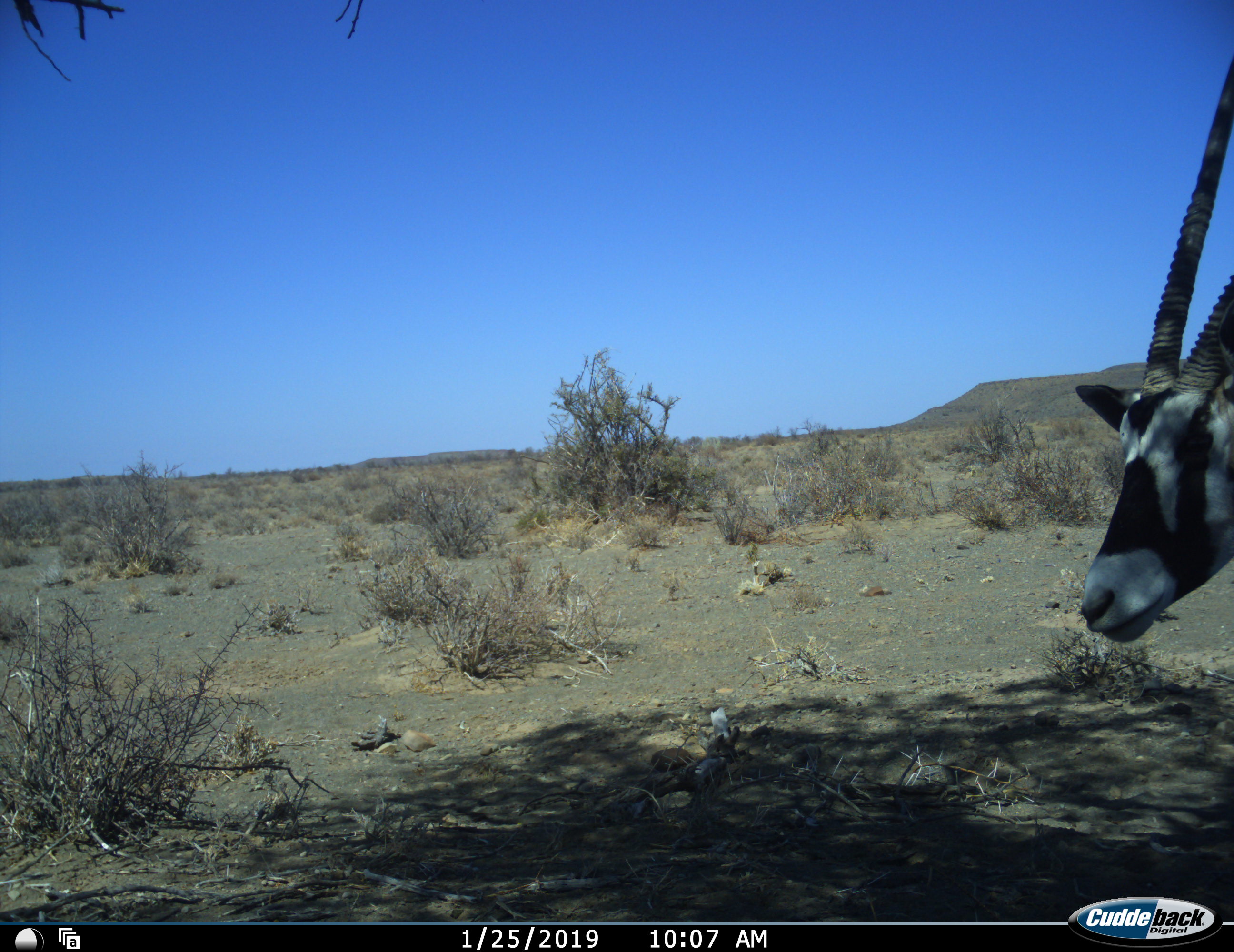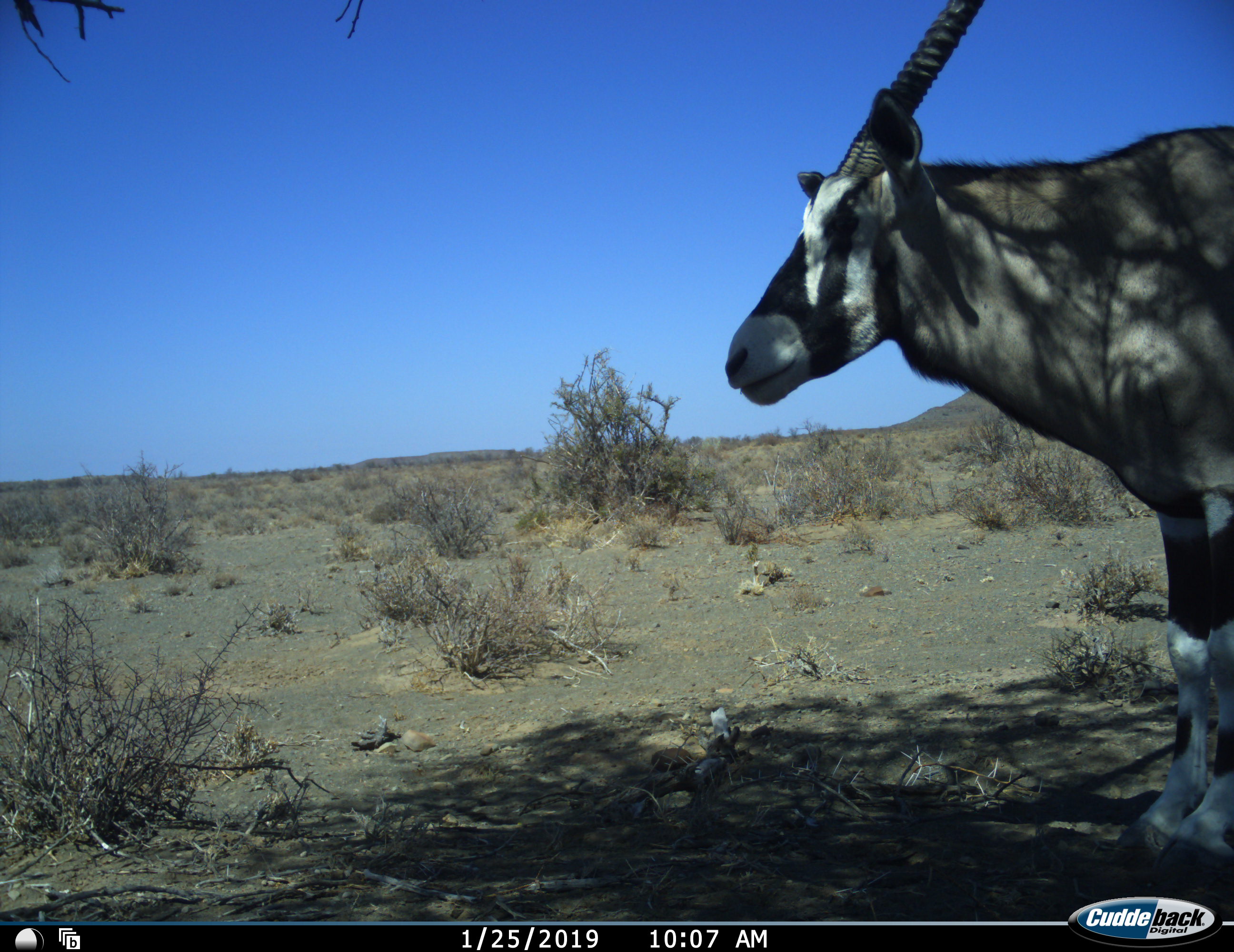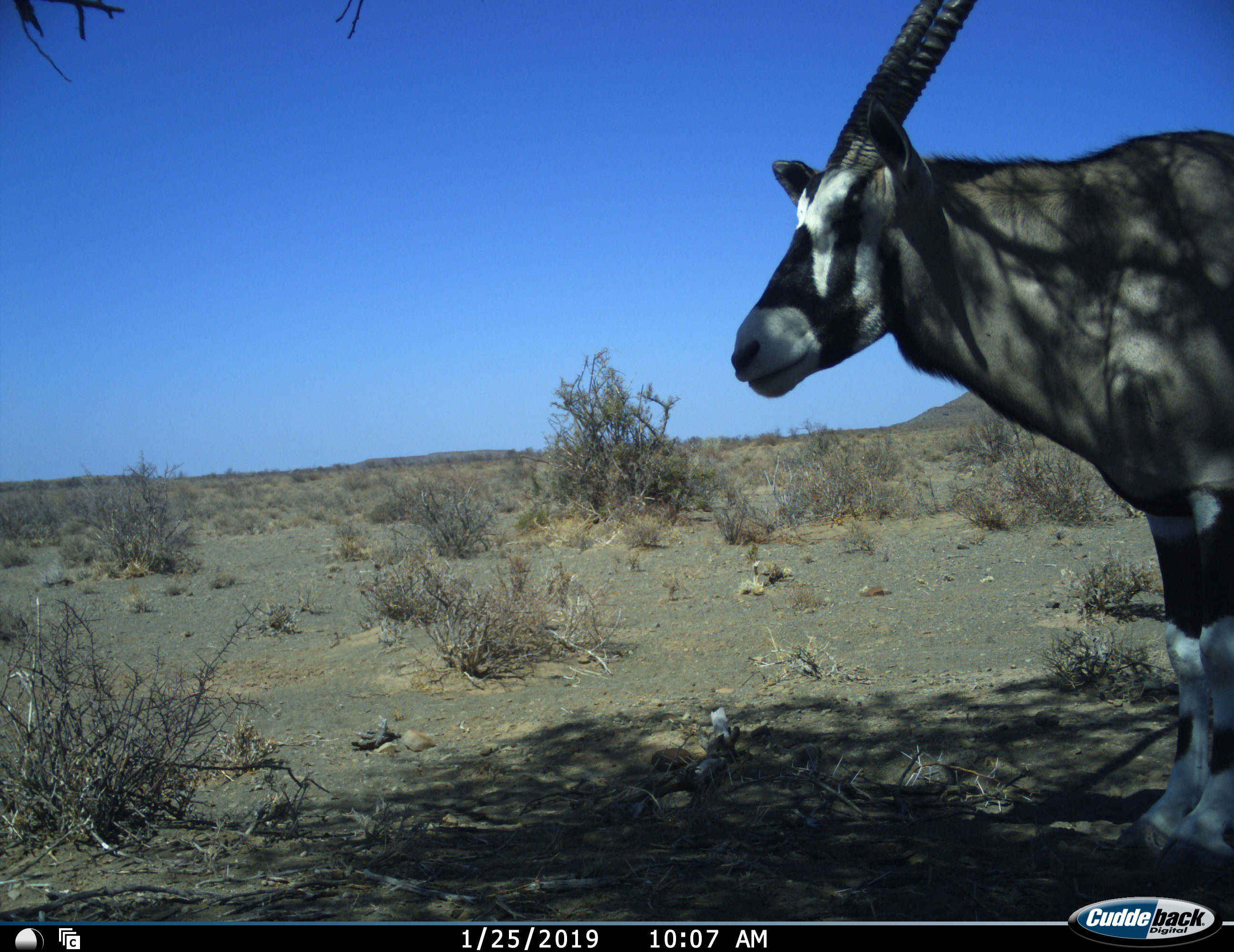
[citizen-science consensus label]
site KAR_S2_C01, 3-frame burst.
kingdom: Animalia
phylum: Chordata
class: Mammalia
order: Artiodactyla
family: Bovidae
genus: Oryx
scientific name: Oryx gazella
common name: gemsbok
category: oryx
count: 1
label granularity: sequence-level